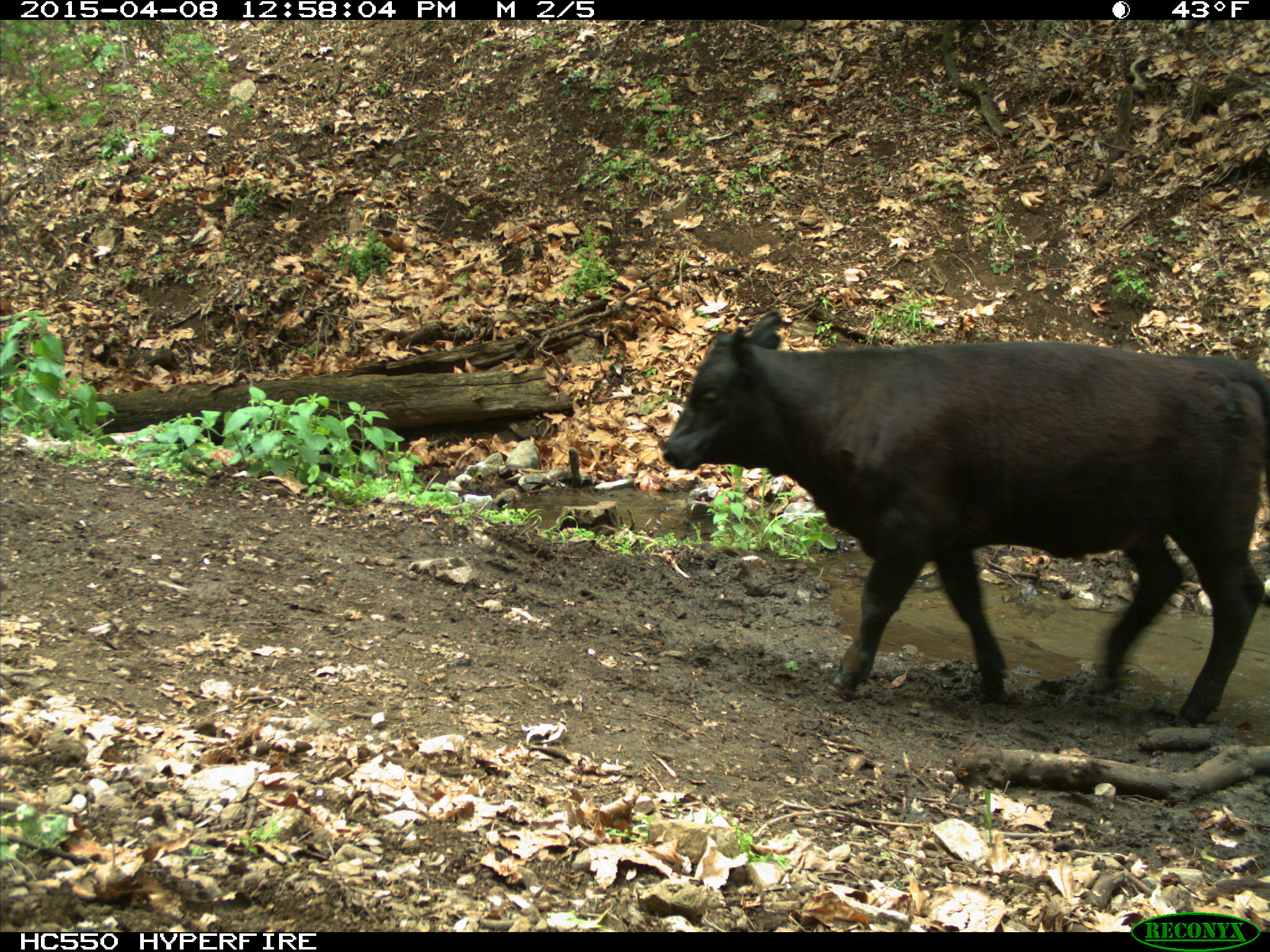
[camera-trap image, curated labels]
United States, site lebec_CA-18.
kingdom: Animalia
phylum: Chordata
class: Mammalia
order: Artiodactyla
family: Bovidae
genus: Bos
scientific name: Bos taurus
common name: domestic cow